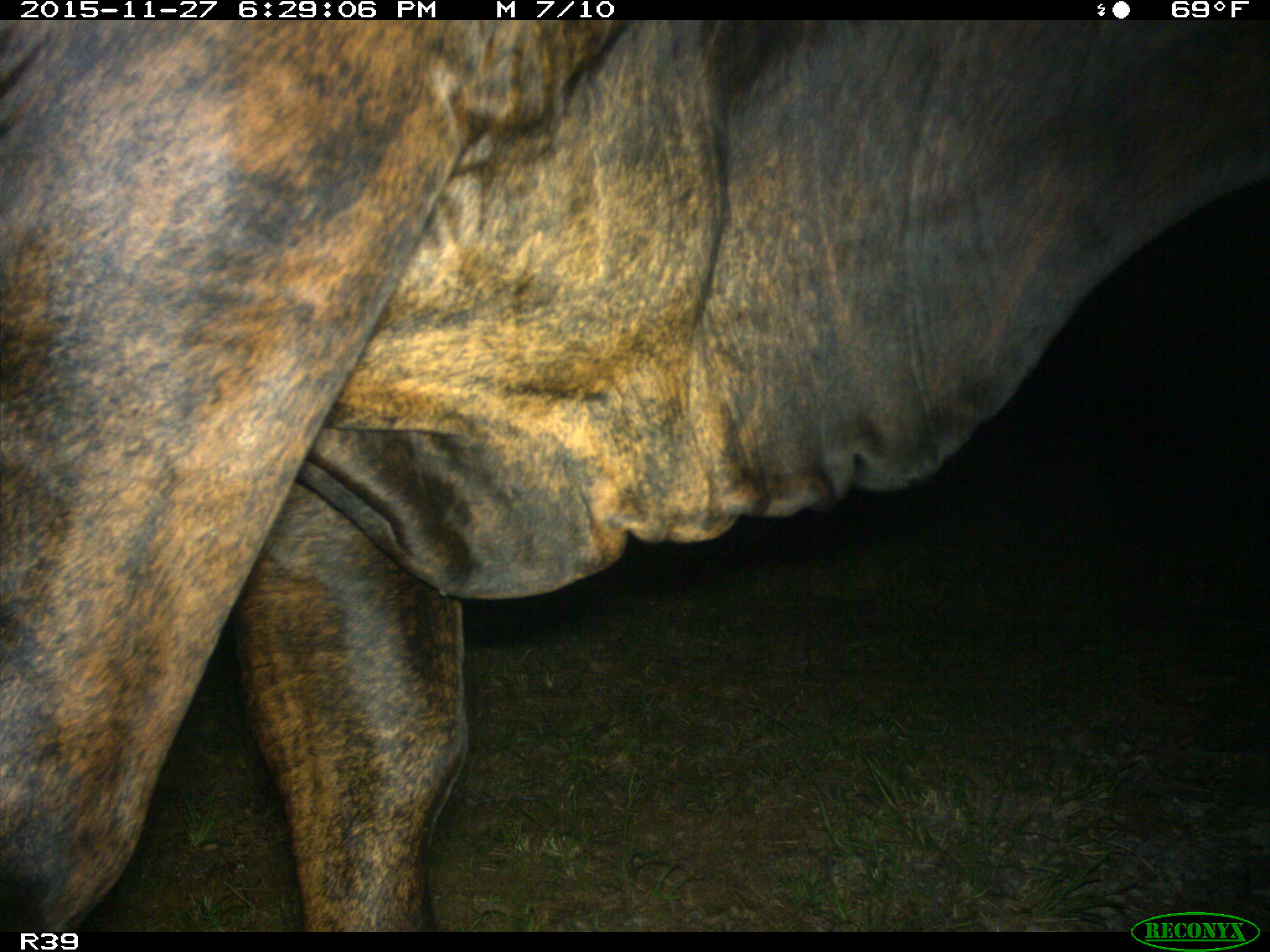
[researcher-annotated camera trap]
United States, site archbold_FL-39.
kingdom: Animalia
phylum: Chordata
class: Mammalia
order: Artiodactyla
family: Bovidae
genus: Bos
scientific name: Bos taurus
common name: domestic cow